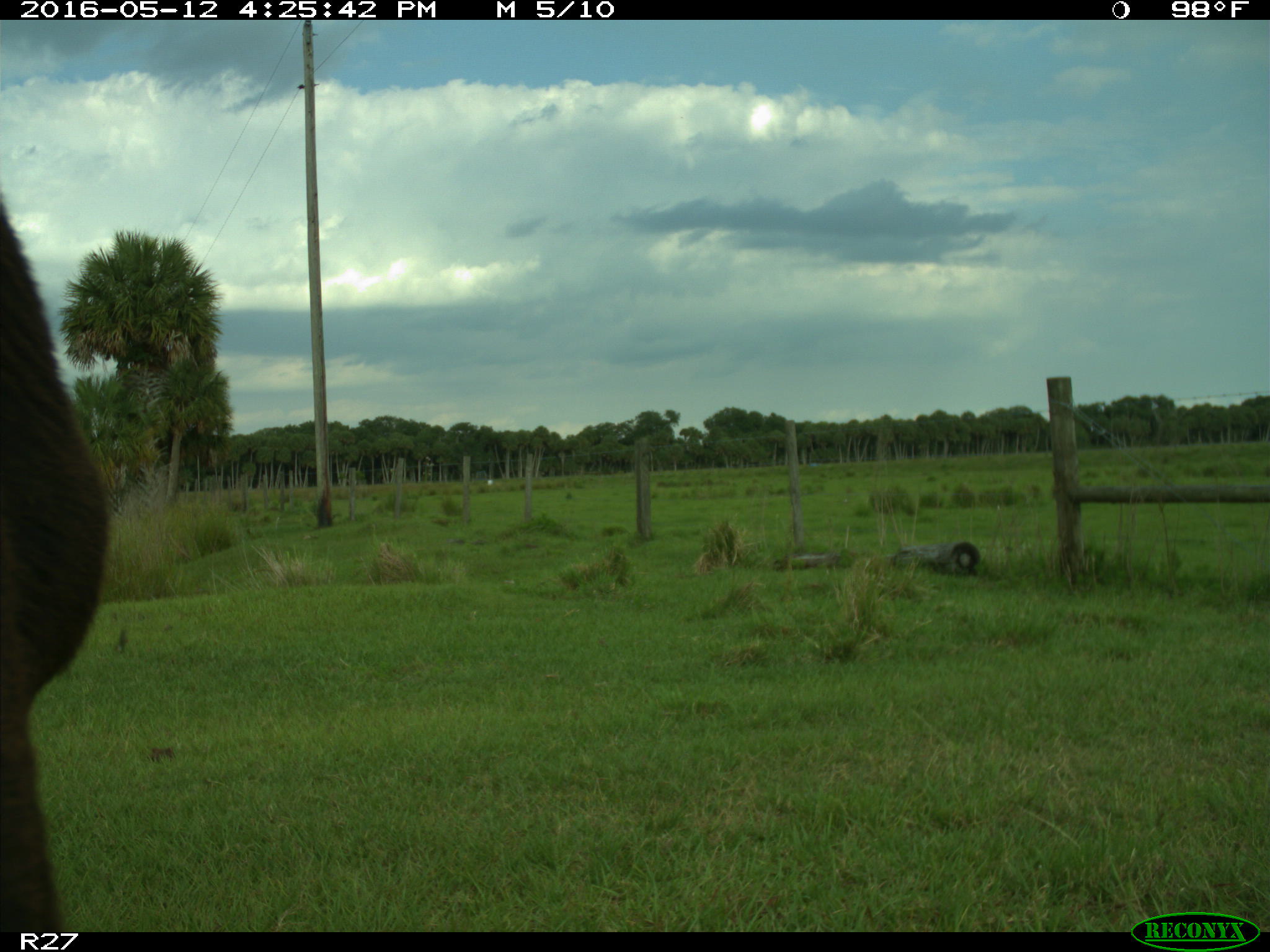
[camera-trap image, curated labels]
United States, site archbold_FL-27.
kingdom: Animalia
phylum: Chordata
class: Mammalia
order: Artiodactyla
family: Bovidae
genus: Bos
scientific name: Bos taurus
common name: domestic cow